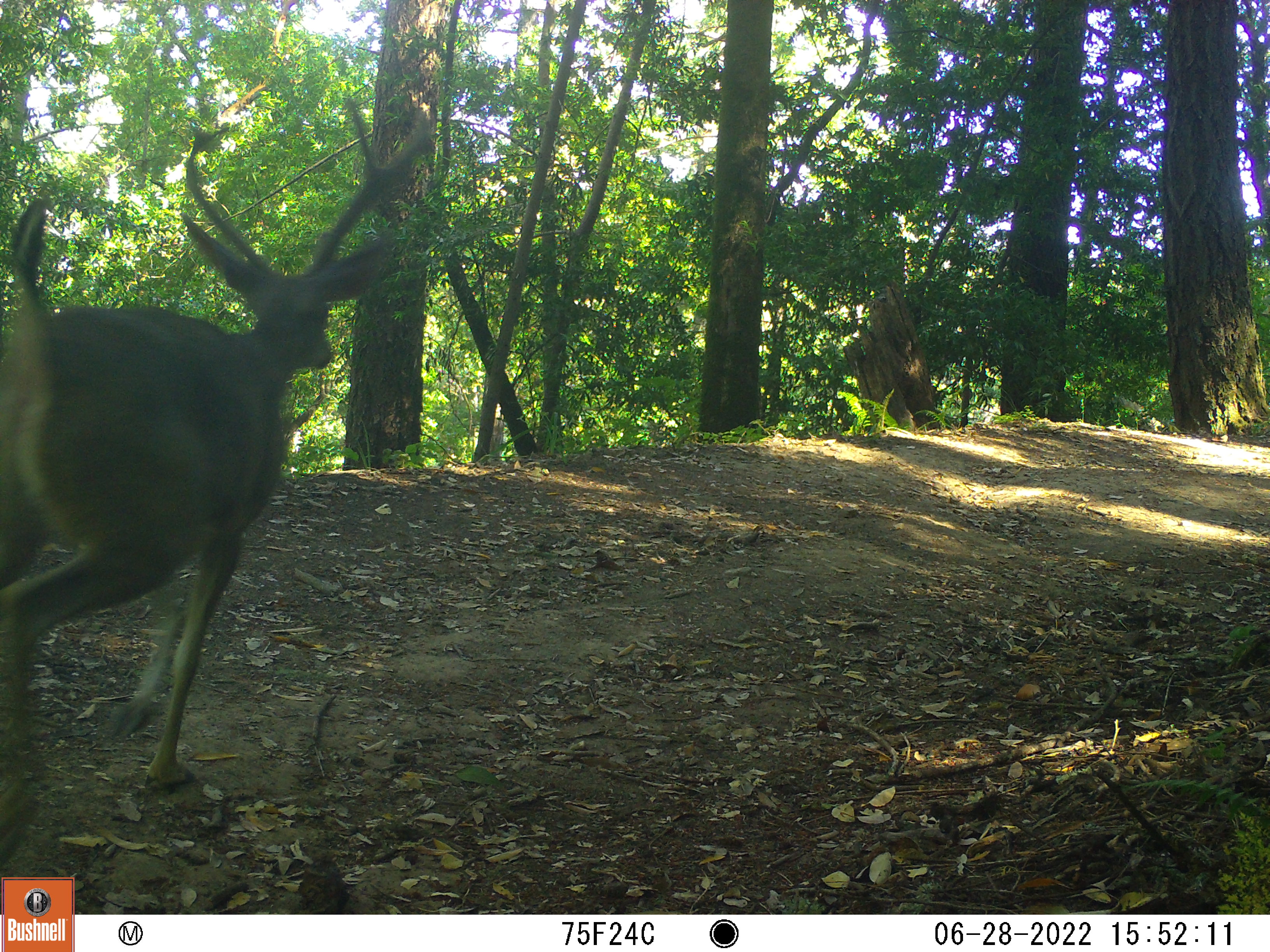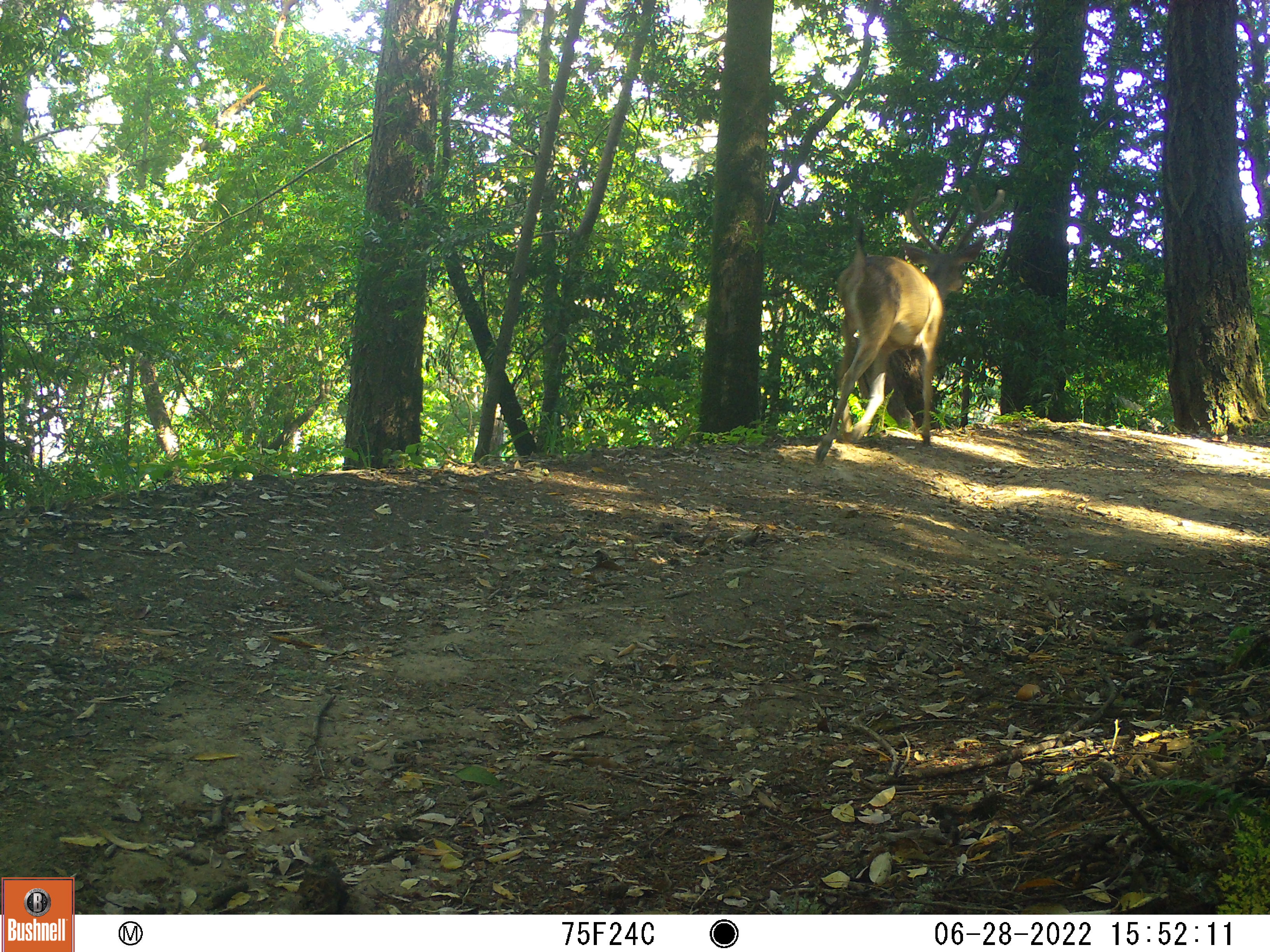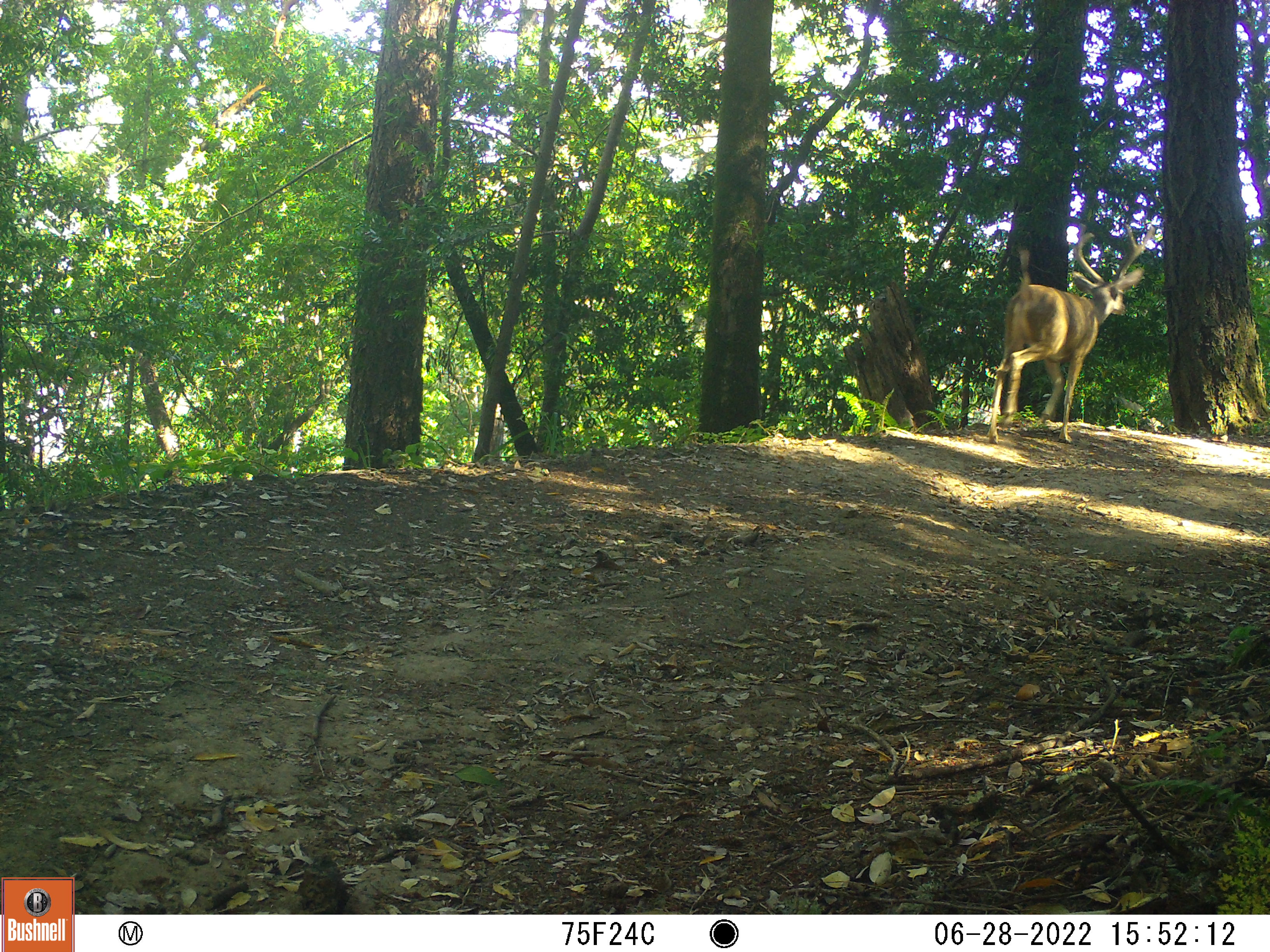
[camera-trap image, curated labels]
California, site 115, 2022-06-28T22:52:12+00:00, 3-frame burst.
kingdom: Animalia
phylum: Chordata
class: Mammalia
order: Artiodactyla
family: Cervidae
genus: Odocoileus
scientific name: Odocoileus hemionus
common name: mule deer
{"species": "mule deer (Odocoileus hemionus)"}